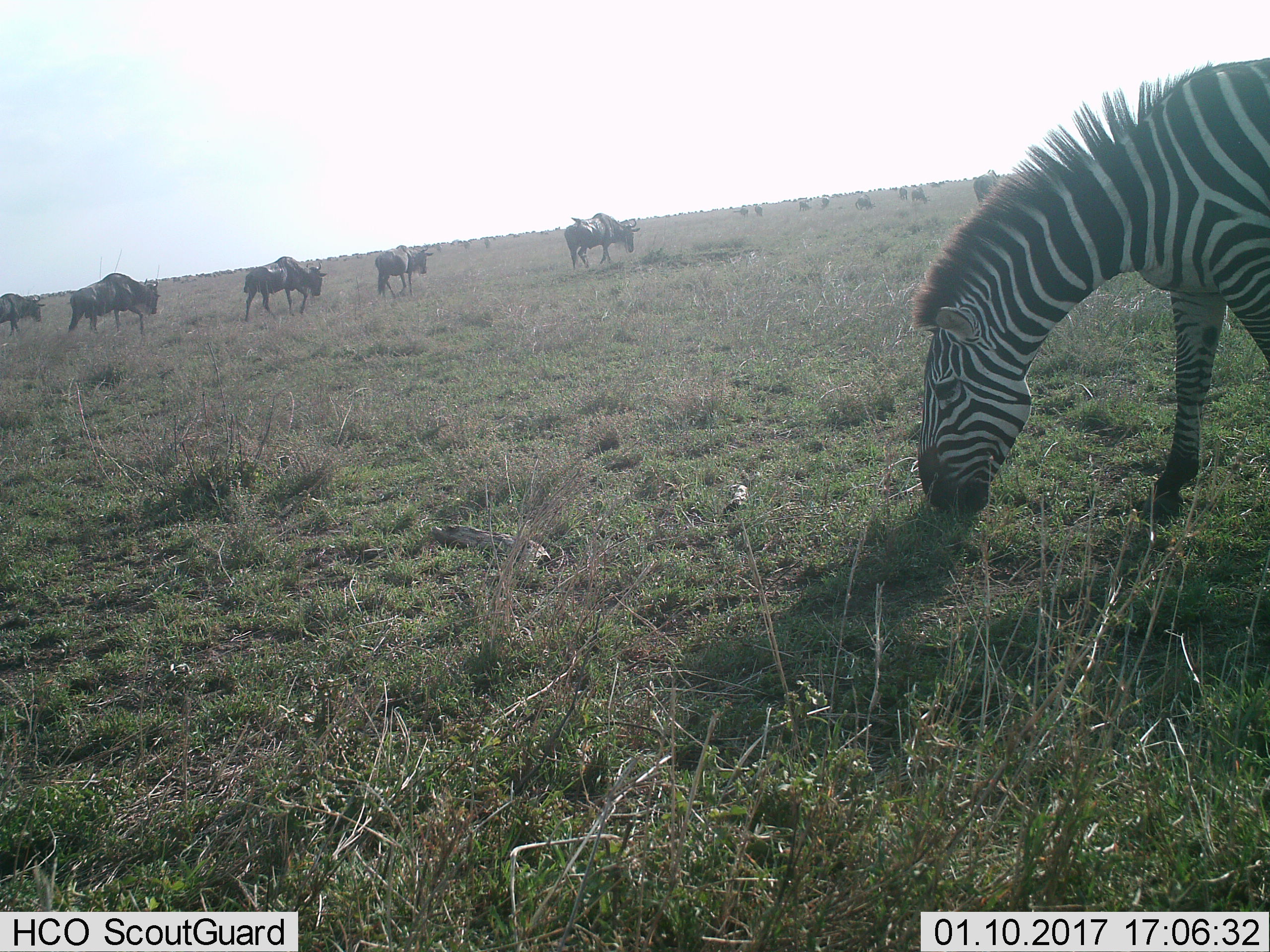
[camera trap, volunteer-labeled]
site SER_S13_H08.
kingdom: Animalia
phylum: Chordata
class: Mammalia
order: Artiodactyla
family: Bovidae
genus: Connochaetes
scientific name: Connochaetes taurinus taurinus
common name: blue wildebeest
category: wildebeestblue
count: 11-50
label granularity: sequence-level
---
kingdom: Animalia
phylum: Chordata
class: Mammalia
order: Perissodactyla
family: Equidae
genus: Equus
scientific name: Equus quagga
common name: plains zebra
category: zebraplains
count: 1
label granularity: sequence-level